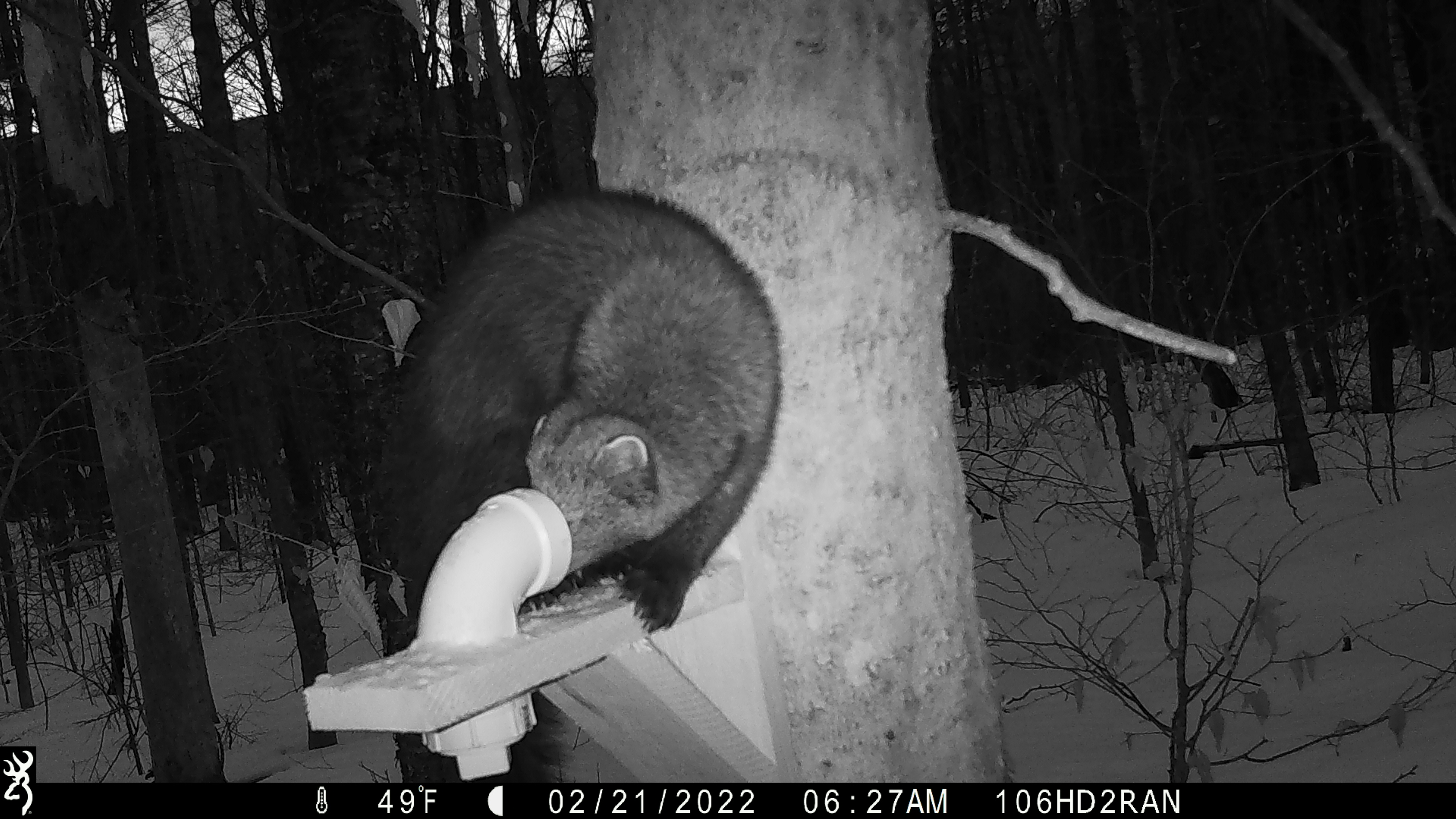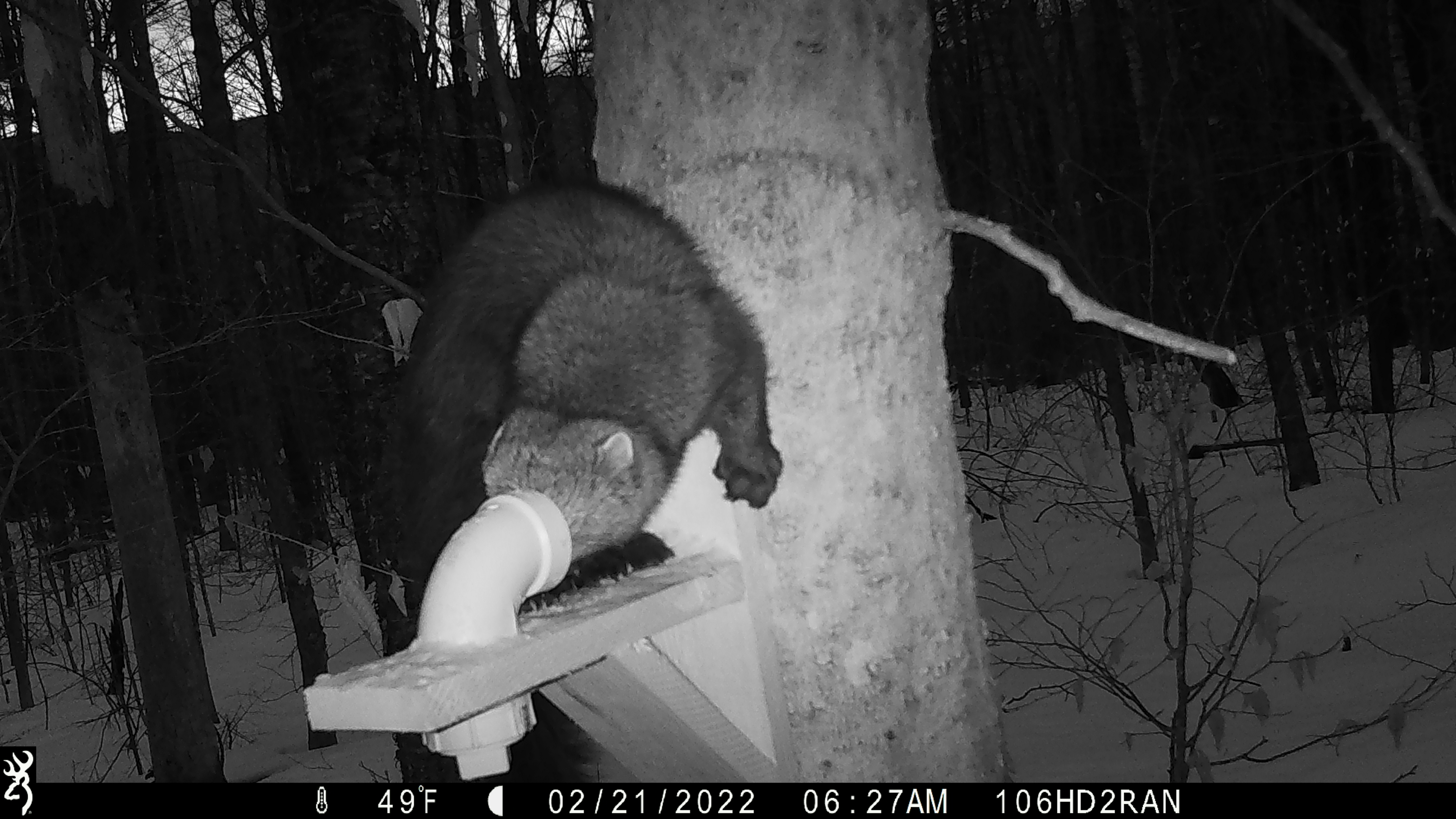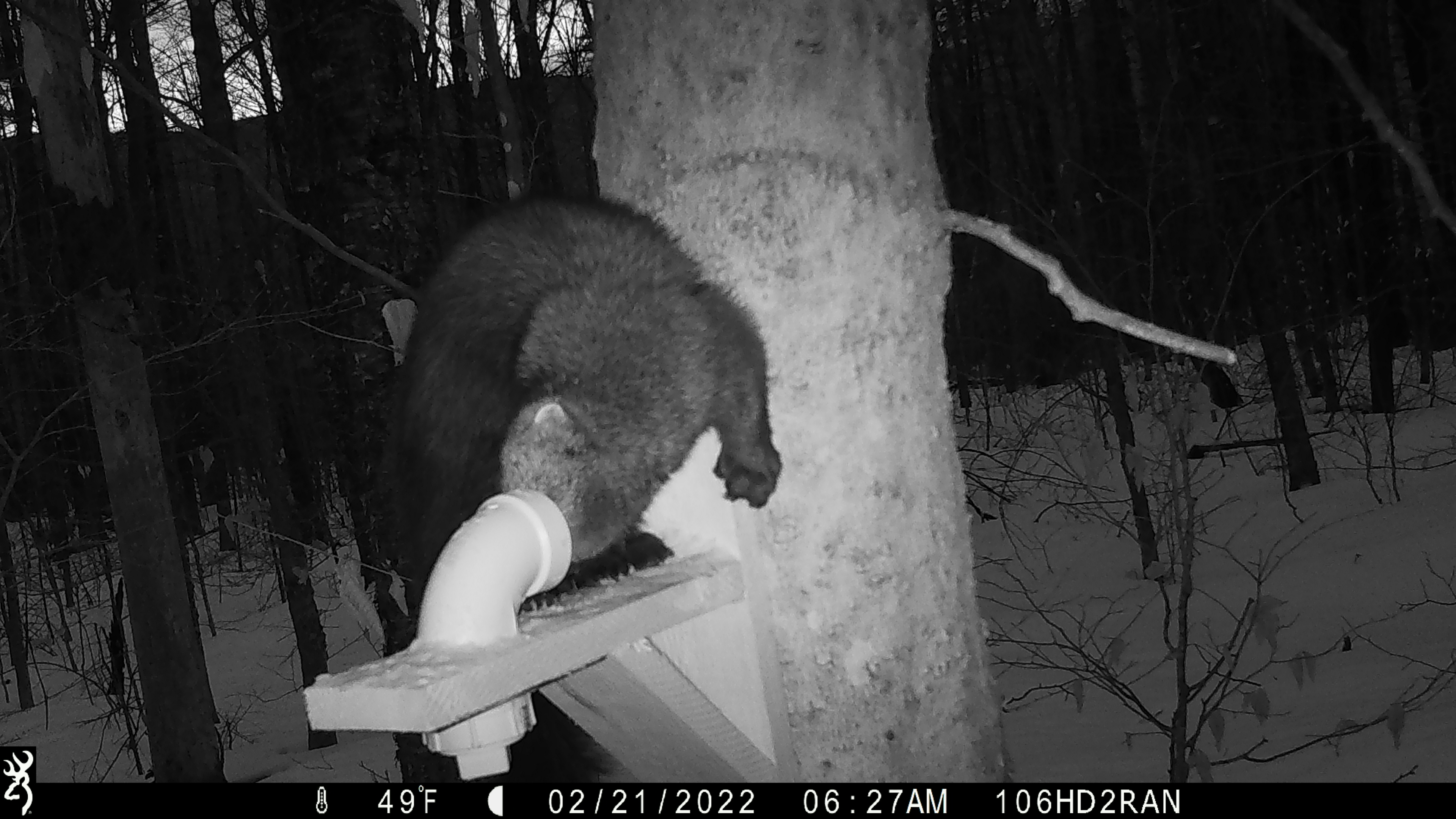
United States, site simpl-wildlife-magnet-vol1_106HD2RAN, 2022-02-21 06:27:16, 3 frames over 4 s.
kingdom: Animalia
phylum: Chordata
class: Mammalia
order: Carnivora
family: Mustelidae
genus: Pekania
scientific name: Pekania pennanti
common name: fisher